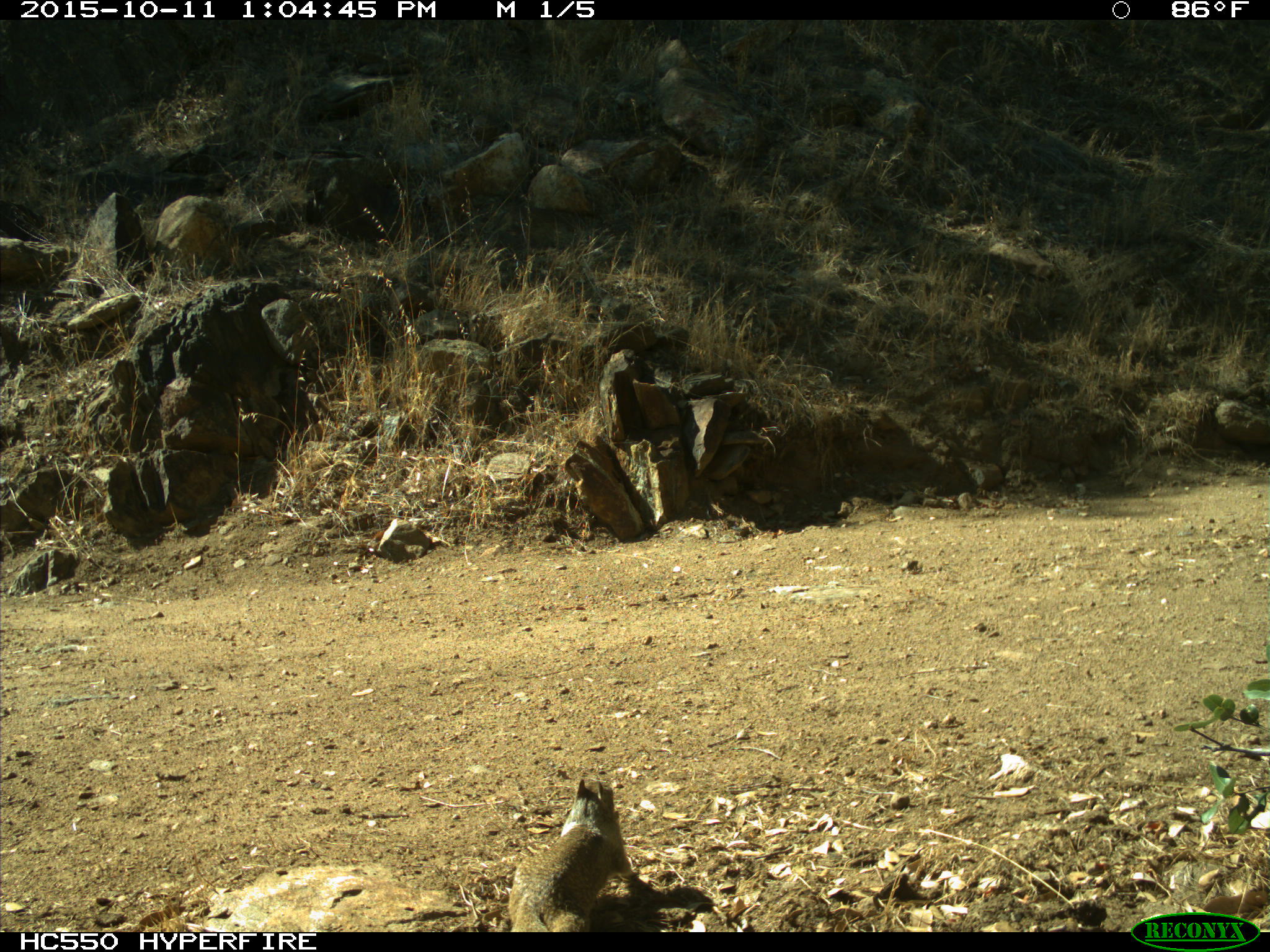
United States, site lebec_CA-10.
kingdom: Animalia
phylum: Chordata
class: Mammalia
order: Rodentia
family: Sciuridae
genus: Otospermophilus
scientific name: Otospermophilus beecheyi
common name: california ground squirrel